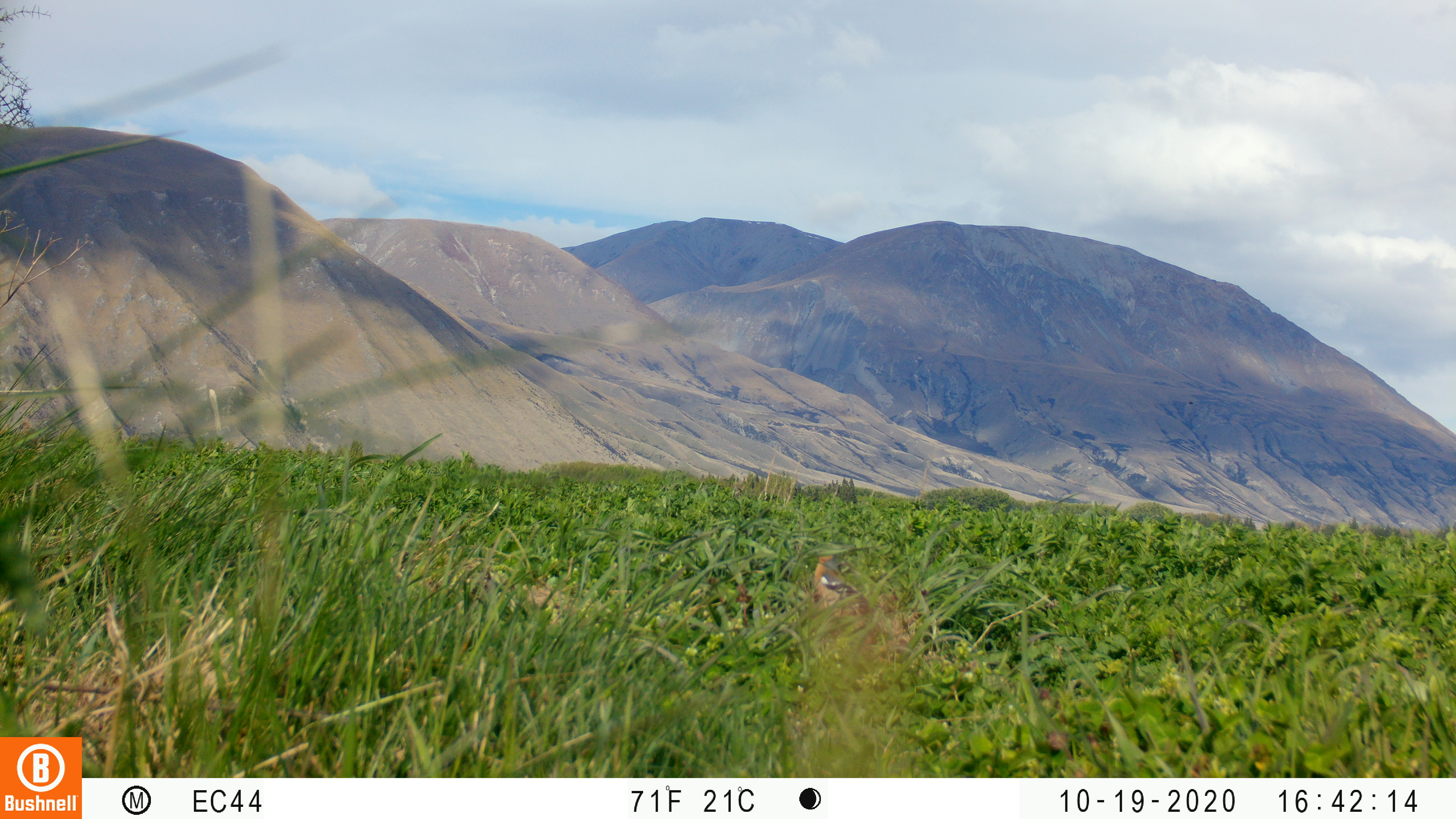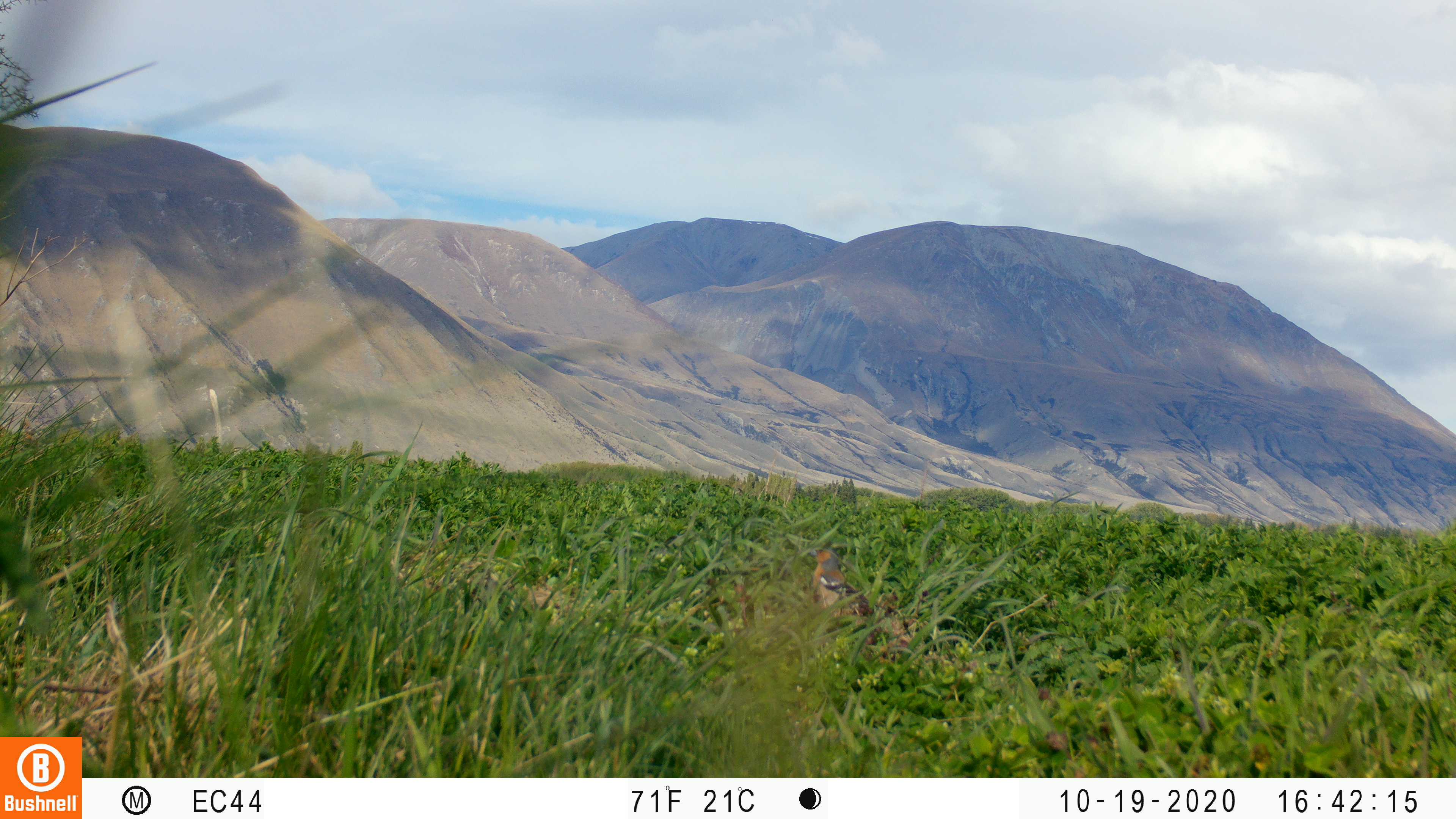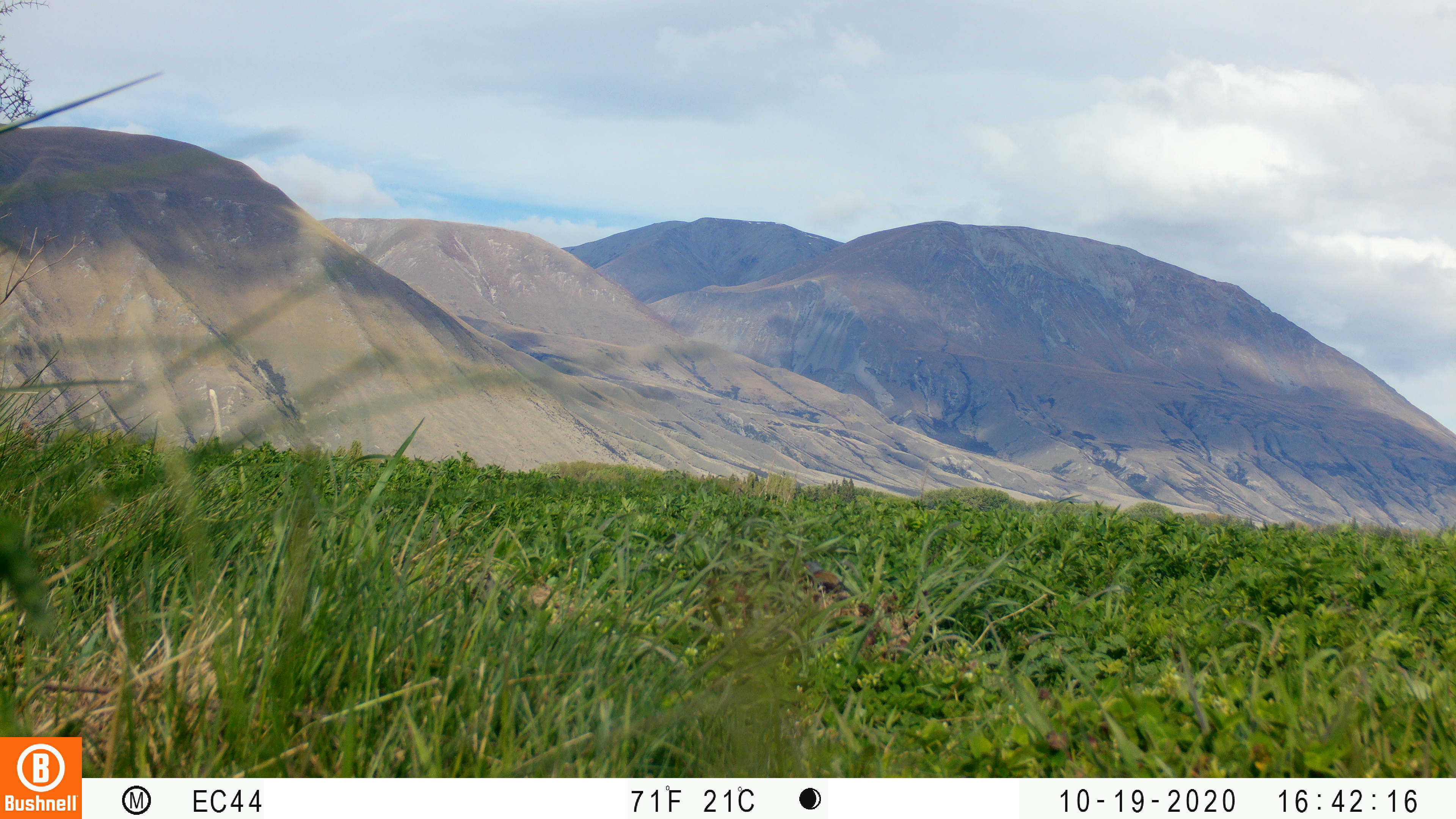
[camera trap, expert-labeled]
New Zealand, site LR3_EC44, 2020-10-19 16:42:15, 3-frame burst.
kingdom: Animalia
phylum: Chordata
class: Aves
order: Passeriformes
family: Fringillidae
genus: Fringilla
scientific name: Fringilla coelebs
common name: common chaffinch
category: chaffinch